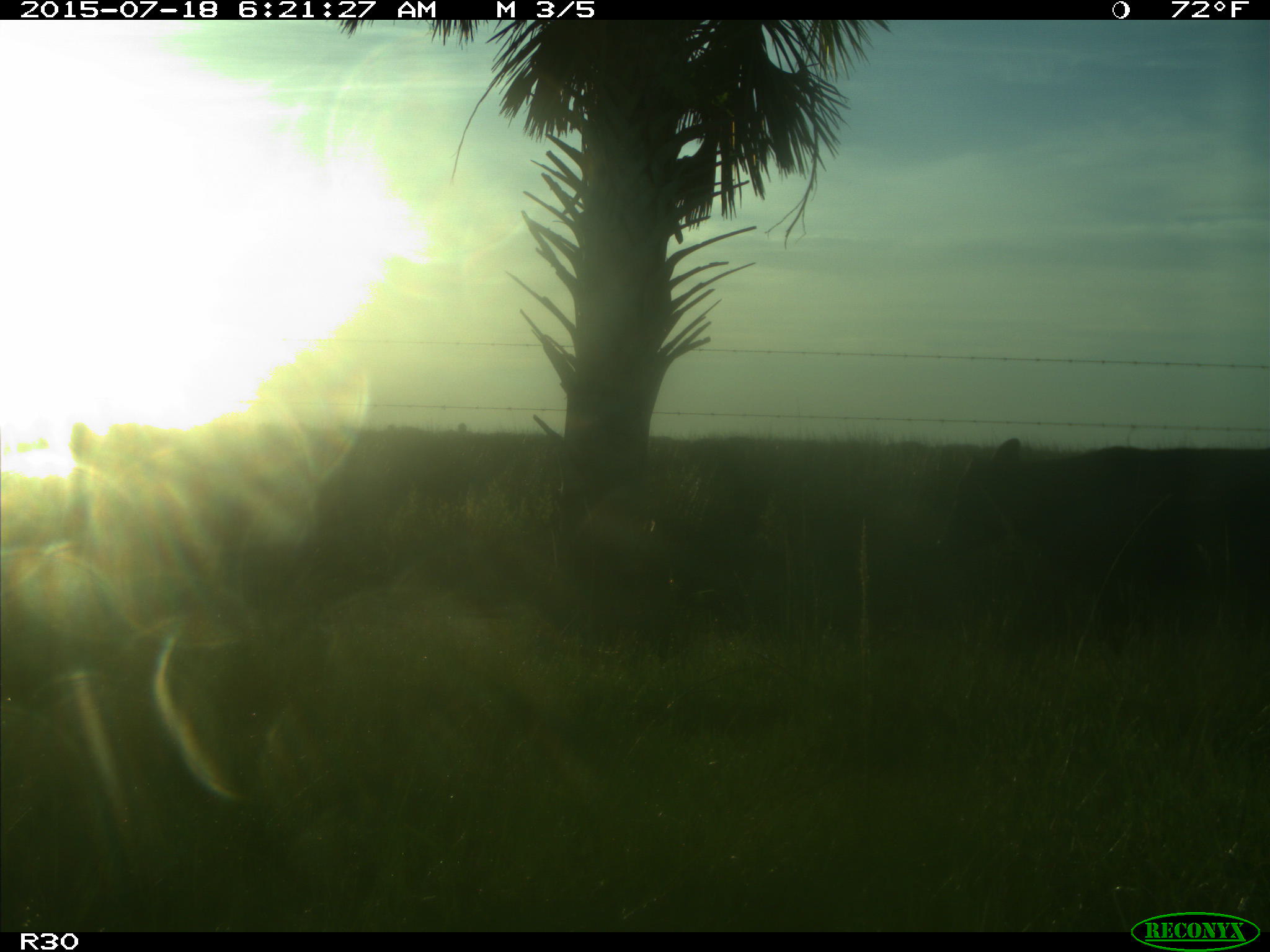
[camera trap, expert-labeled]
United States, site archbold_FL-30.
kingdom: Animalia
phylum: Chordata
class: Mammalia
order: Artiodactyla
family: Bovidae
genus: Bos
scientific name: Bos taurus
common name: domestic cow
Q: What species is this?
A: Bos taurus (domestic cow).